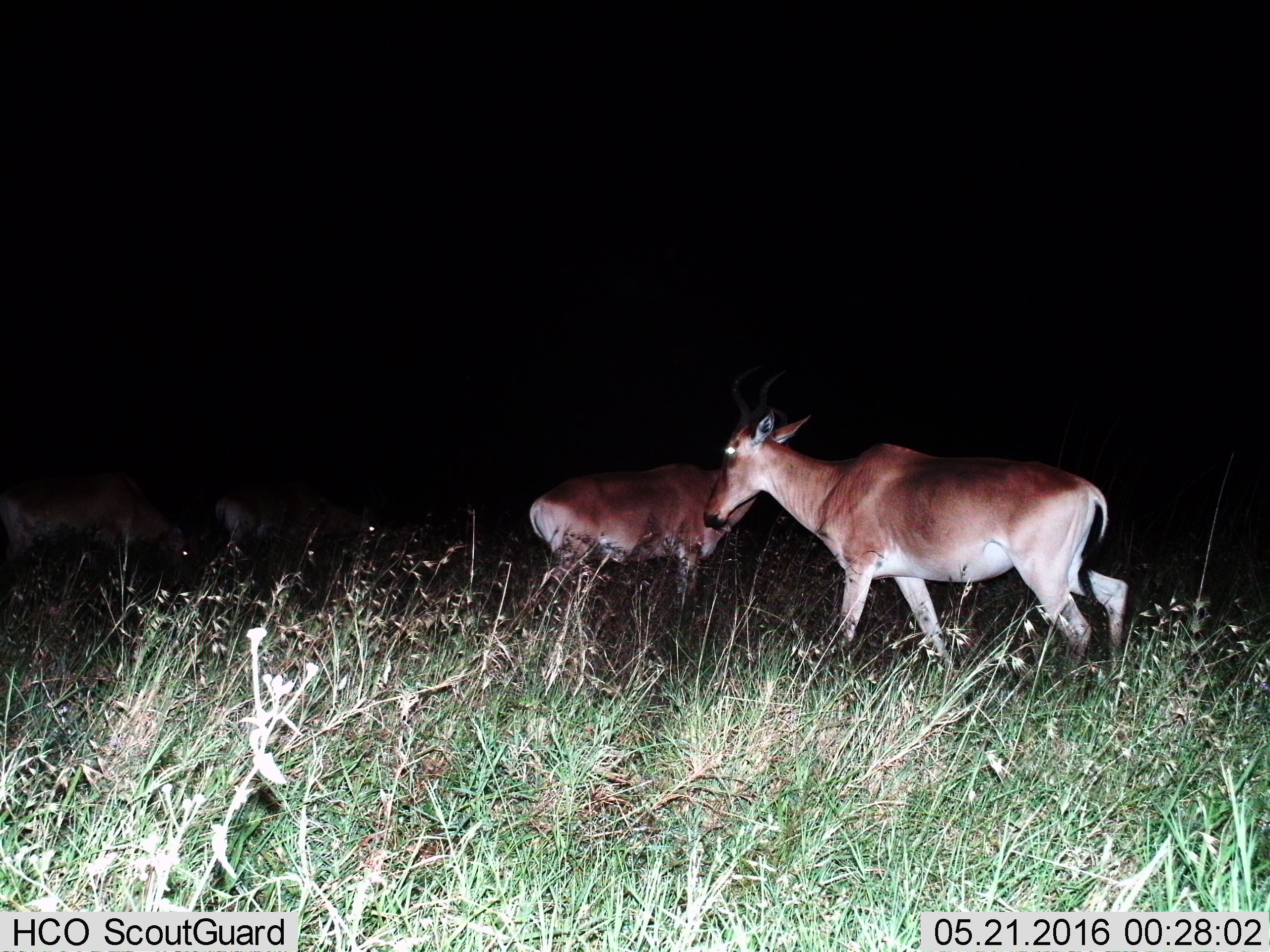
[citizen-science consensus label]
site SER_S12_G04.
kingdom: Animalia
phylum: Chordata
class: Mammalia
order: Artiodactyla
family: Bovidae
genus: Alcelaphus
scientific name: Alcelaphus buselaphus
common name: hartebeest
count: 4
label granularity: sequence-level